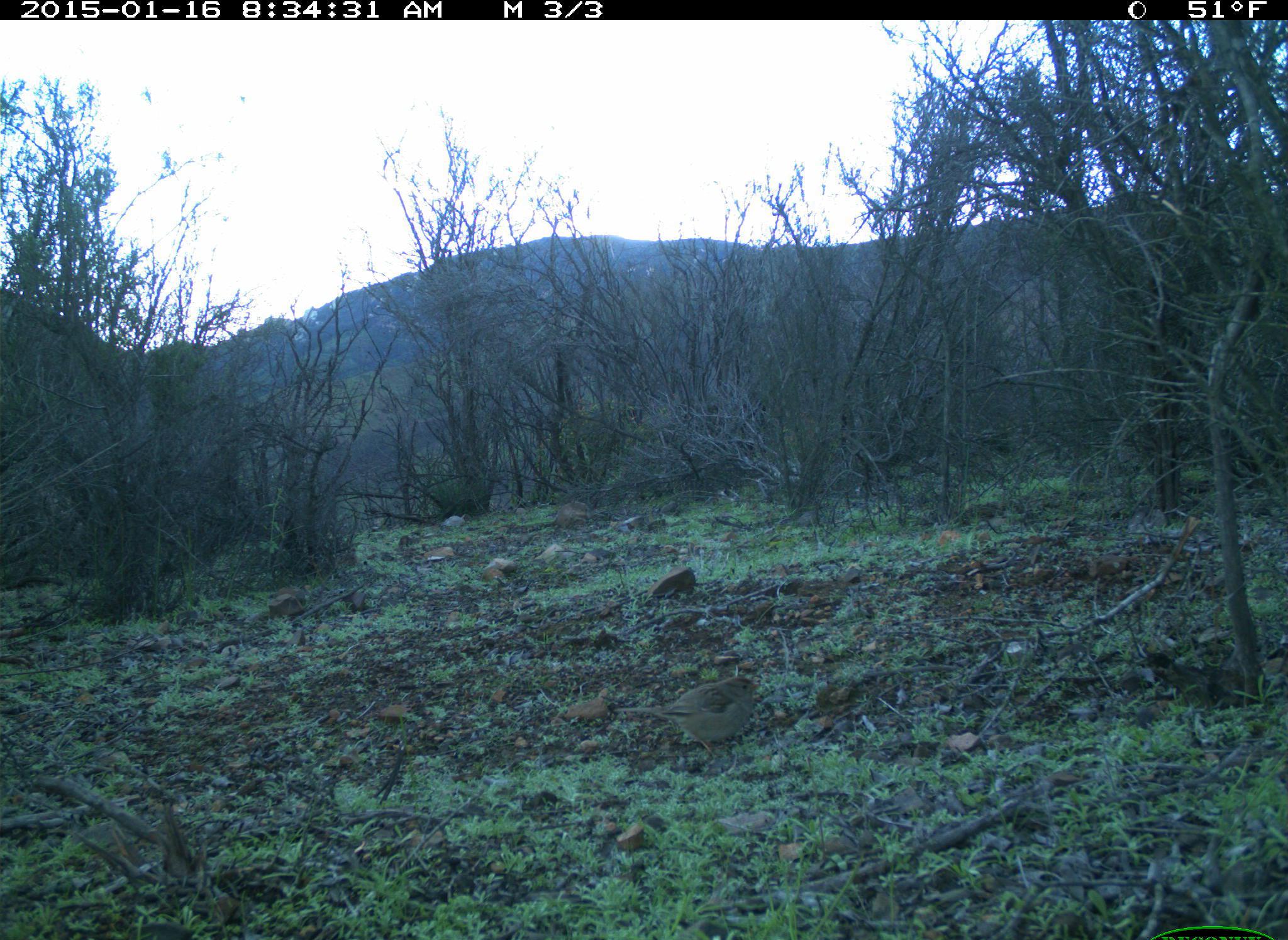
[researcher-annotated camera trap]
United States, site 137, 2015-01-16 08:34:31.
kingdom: Animalia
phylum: Chordata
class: Aves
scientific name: Aves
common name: bird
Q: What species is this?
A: Bird (Aves).